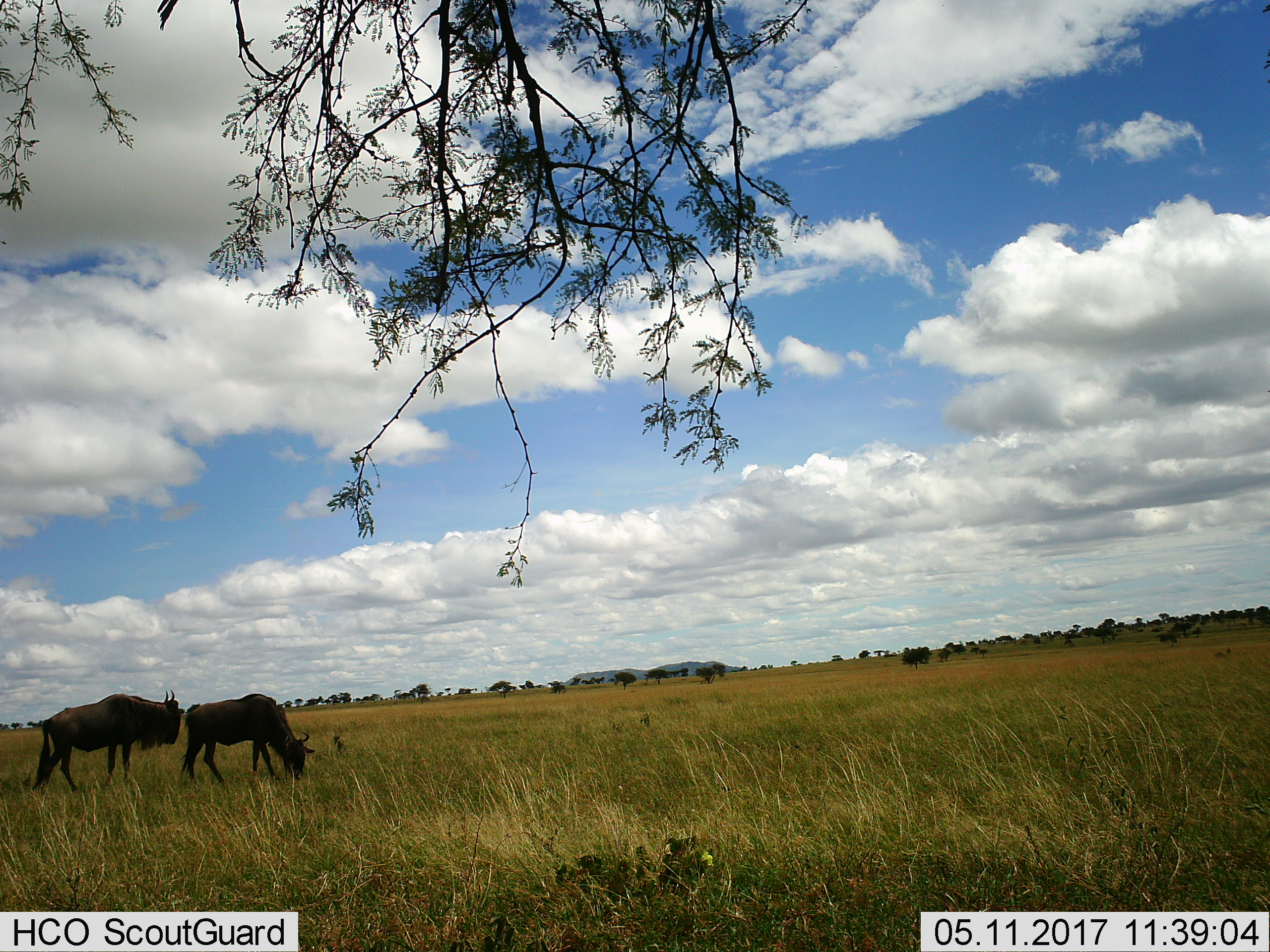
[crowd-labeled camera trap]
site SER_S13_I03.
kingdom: Animalia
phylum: Chordata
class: Mammalia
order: Artiodactyla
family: Bovidae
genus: Connochaetes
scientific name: Connochaetes taurinus taurinus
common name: blue wildebeest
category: wildebeestblue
Wildebeestblue (blue wildebeest) (Connochaetes taurinus taurinus), count 2. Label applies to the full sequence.